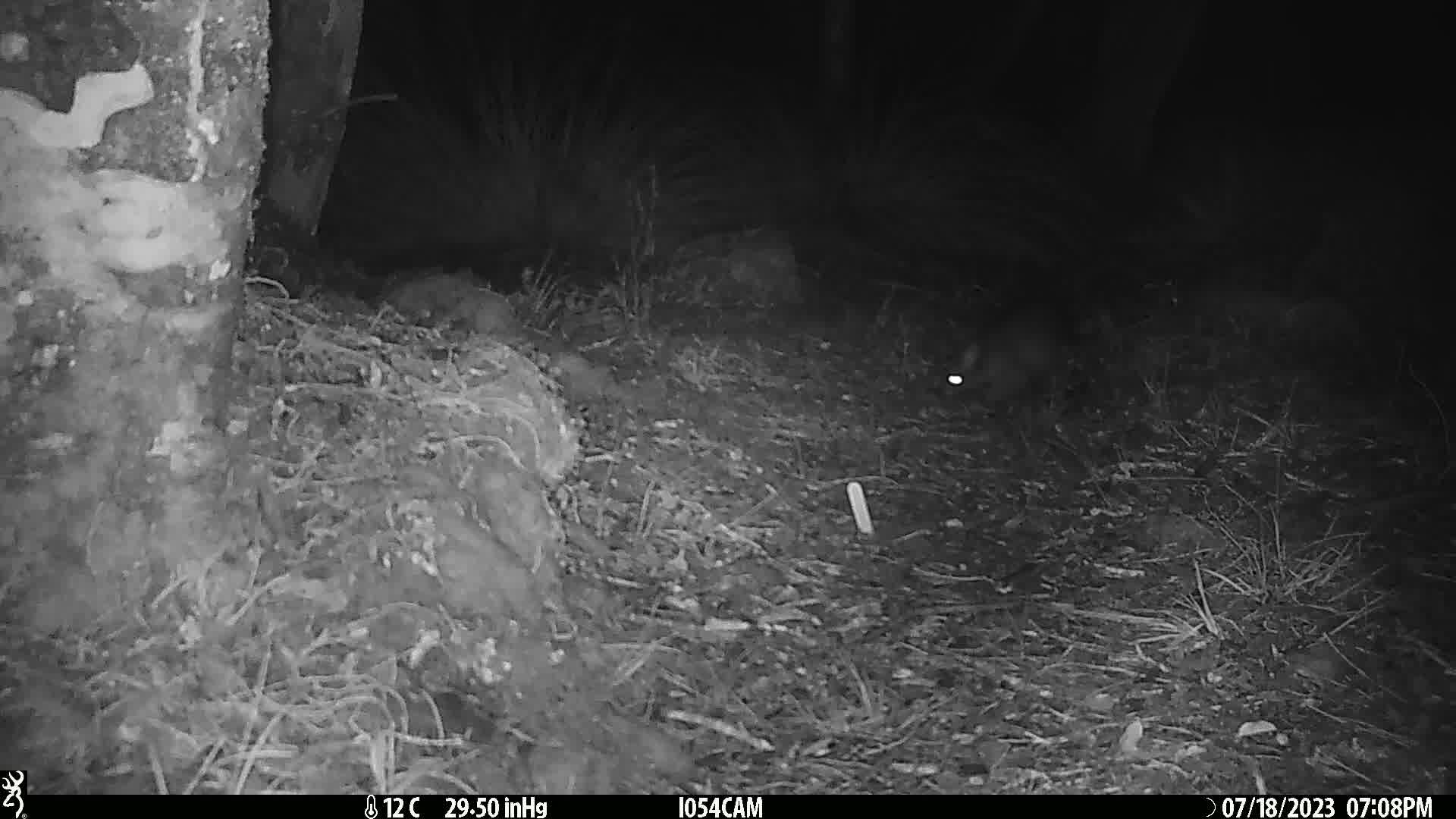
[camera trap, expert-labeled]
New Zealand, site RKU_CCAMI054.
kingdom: Animalia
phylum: Chordata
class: Mammalia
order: Diprotodontia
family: Phalangeridae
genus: Trichosurus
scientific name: Trichosurus vulpecula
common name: common brushtail possum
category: possum